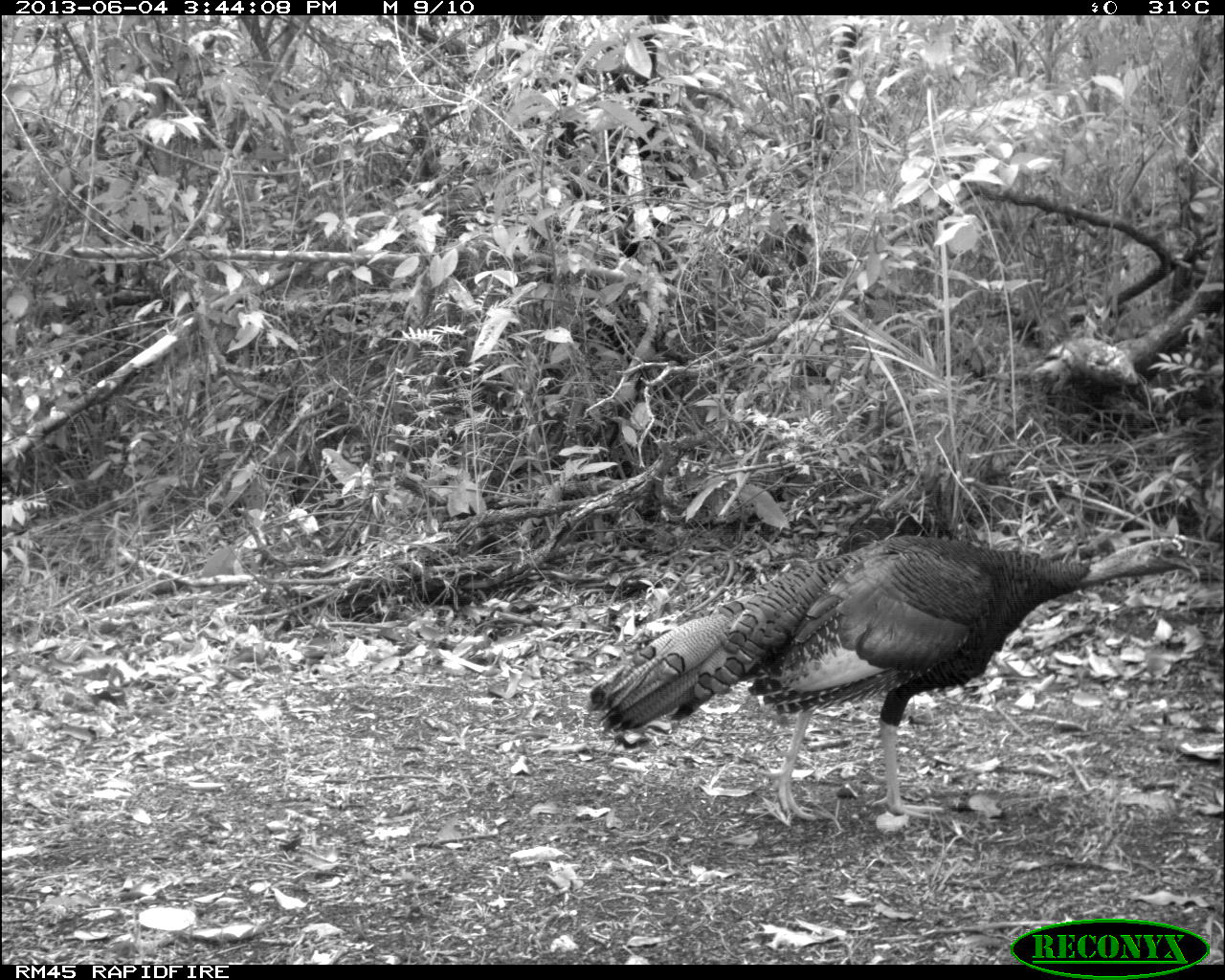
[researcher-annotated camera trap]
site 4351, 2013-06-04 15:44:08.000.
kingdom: Animalia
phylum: Chordata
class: Aves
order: Galliformes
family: Phasianidae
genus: Meleagris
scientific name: Meleagris ocellata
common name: ocellated turkey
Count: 1.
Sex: male.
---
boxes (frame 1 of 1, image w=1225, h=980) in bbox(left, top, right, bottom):
meleagris ocellata: bbox(587, 530, 1199, 821)